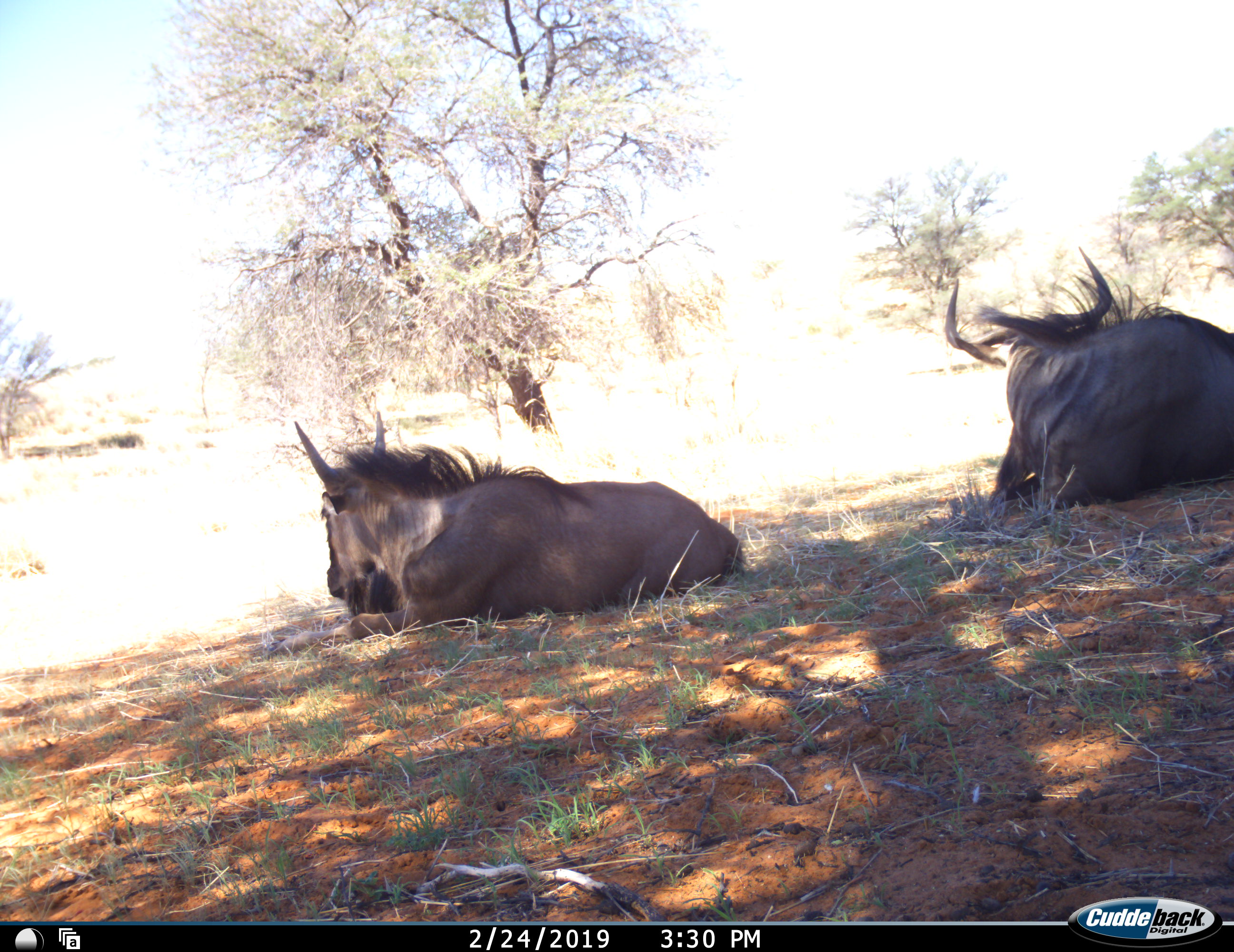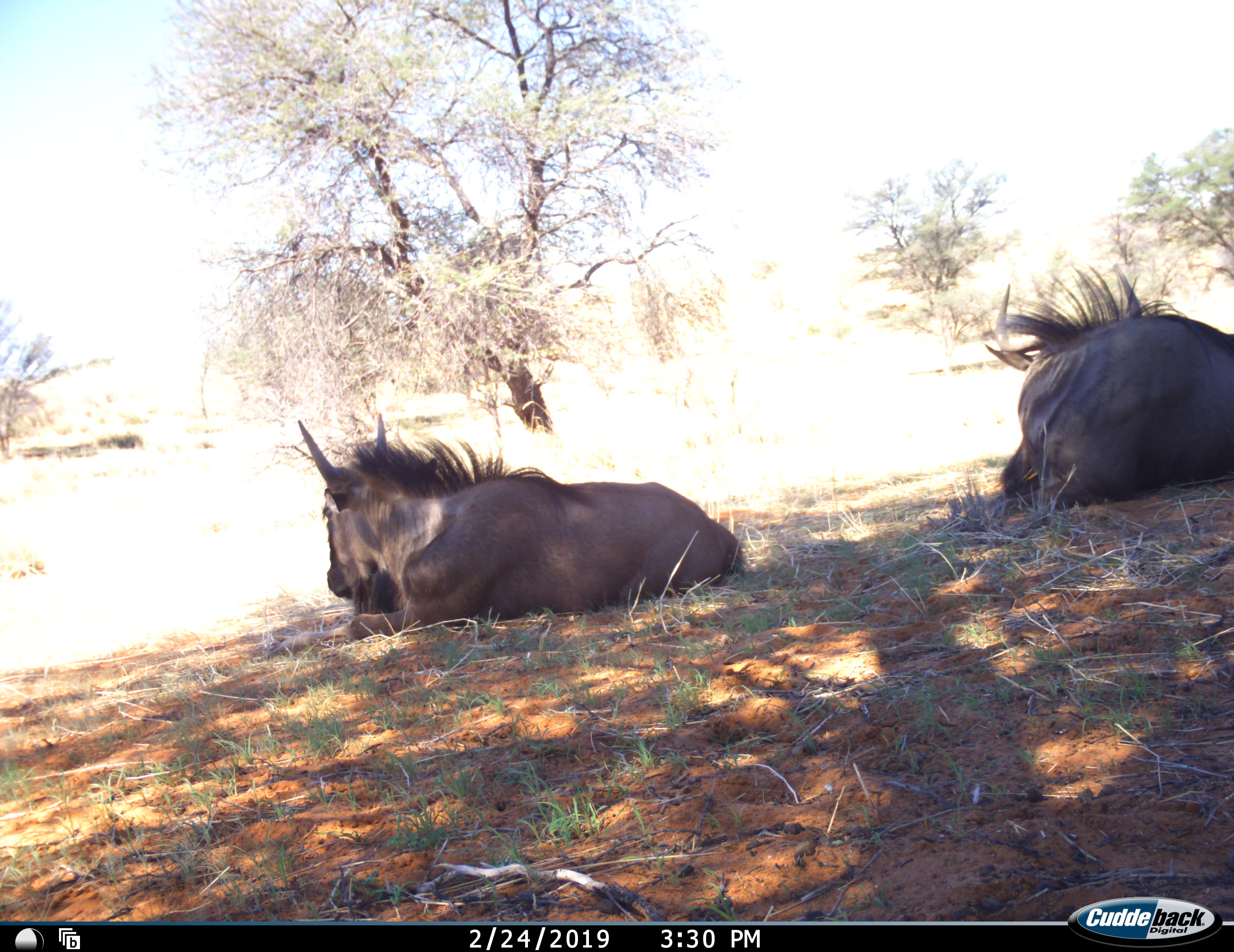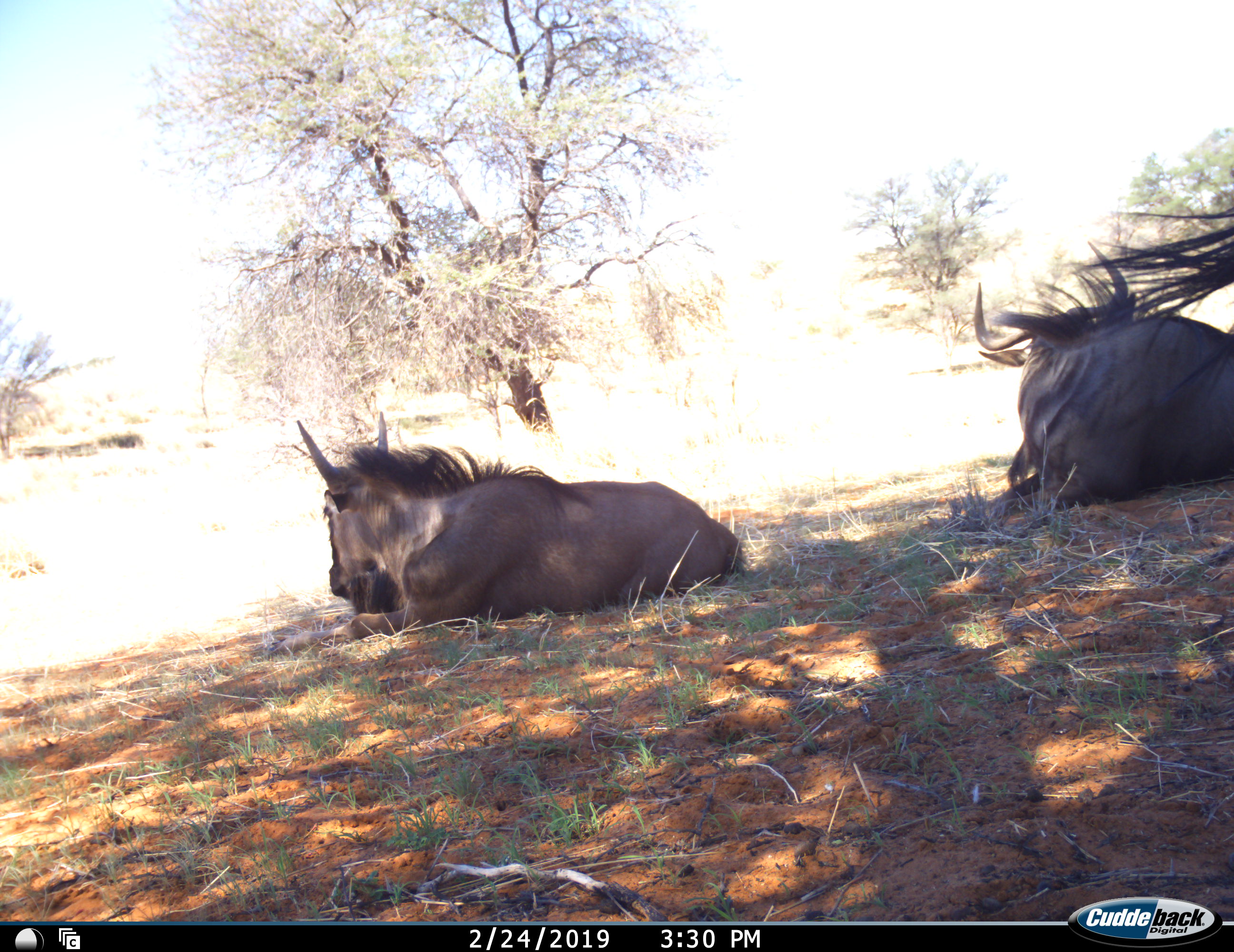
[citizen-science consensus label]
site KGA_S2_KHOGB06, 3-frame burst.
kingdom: Animalia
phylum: Chordata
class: Mammalia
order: Artiodactyla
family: Bovidae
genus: Connochaetes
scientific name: Connochaetes taurinus taurinus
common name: blue wildebeest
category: wildebeestblue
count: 2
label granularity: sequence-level